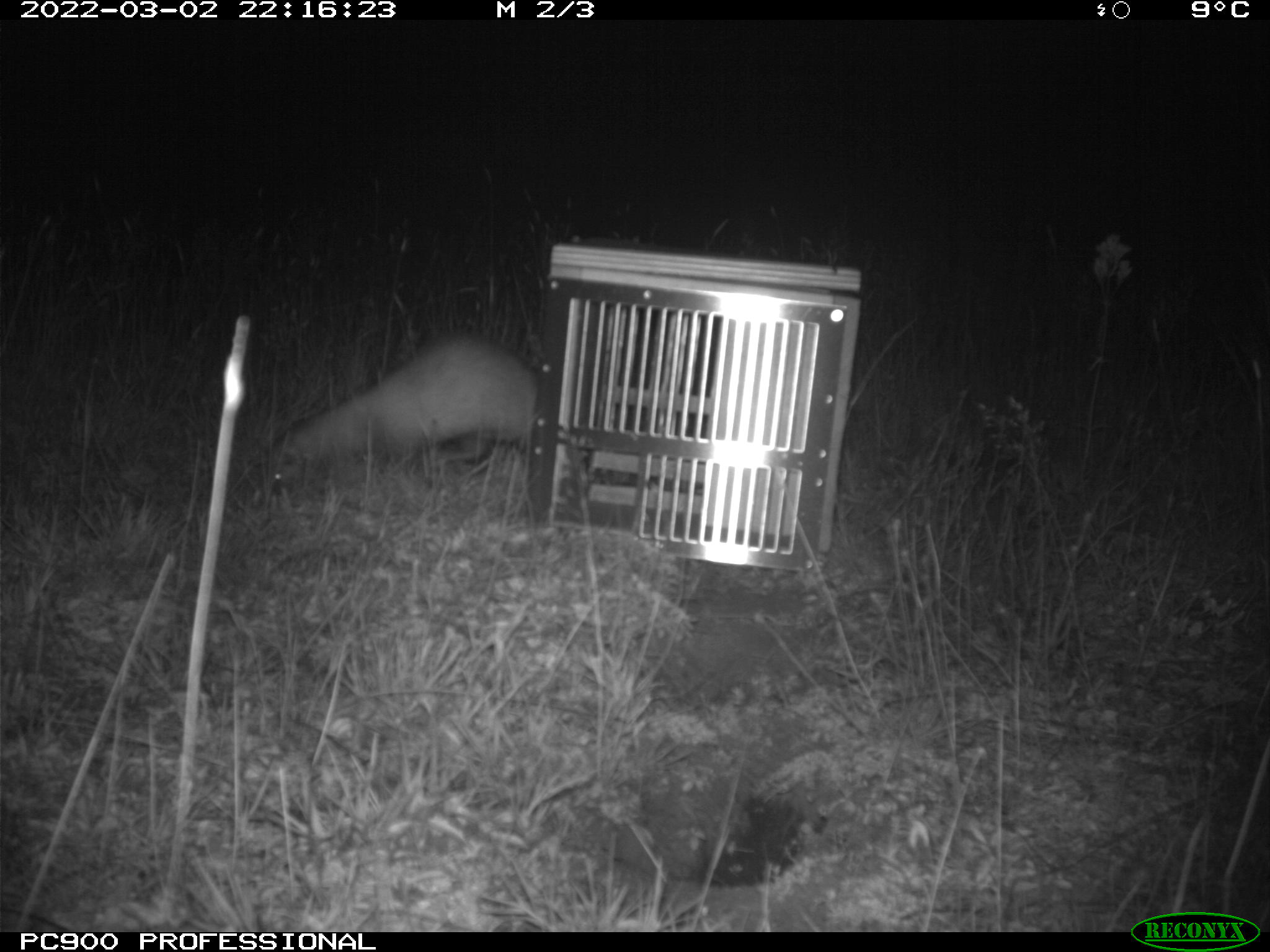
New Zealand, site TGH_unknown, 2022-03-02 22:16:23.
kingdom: Animalia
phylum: Chordata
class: Mammalia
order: Carnivora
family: Mustelidae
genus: Mustela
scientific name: Mustela furo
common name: ferret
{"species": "ferret (Mustela furo)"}